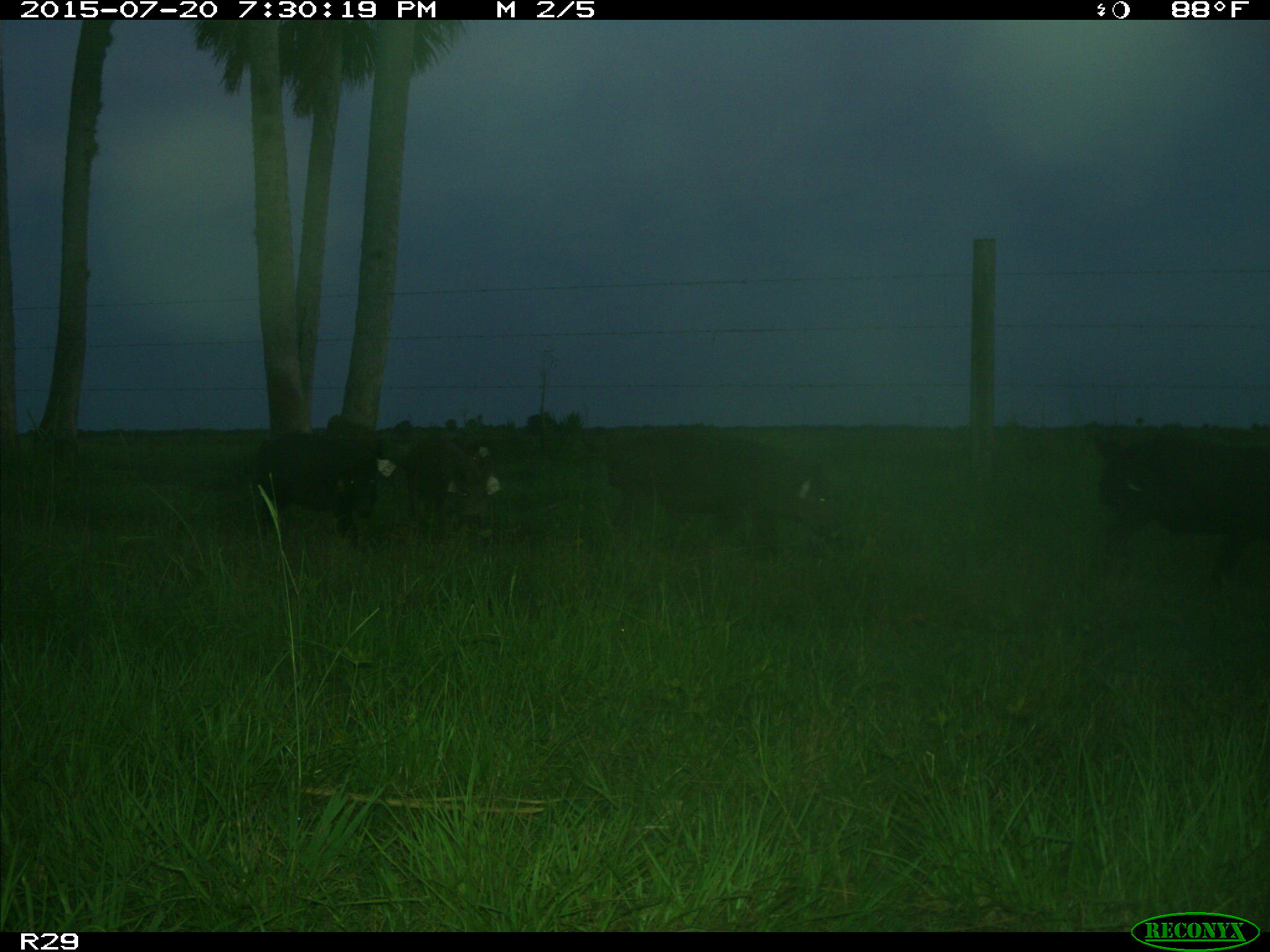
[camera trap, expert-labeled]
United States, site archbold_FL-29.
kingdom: Animalia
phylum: Chordata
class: Mammalia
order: Artiodactyla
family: Suidae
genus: Sus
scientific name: Sus scrofa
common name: wild boar